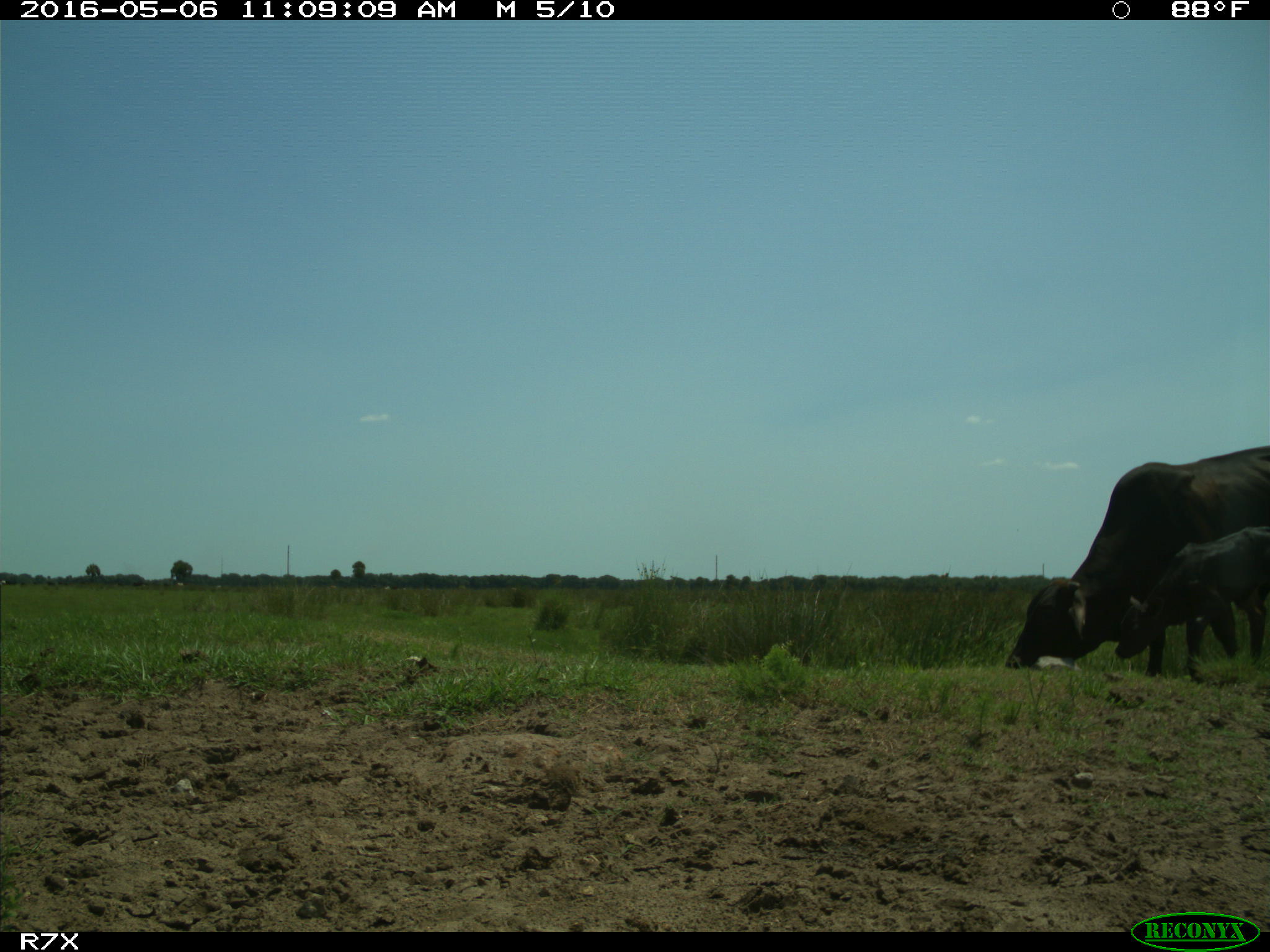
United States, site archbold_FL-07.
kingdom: Animalia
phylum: Chordata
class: Mammalia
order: Artiodactyla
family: Bovidae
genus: Bos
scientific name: Bos taurus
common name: domestic cow